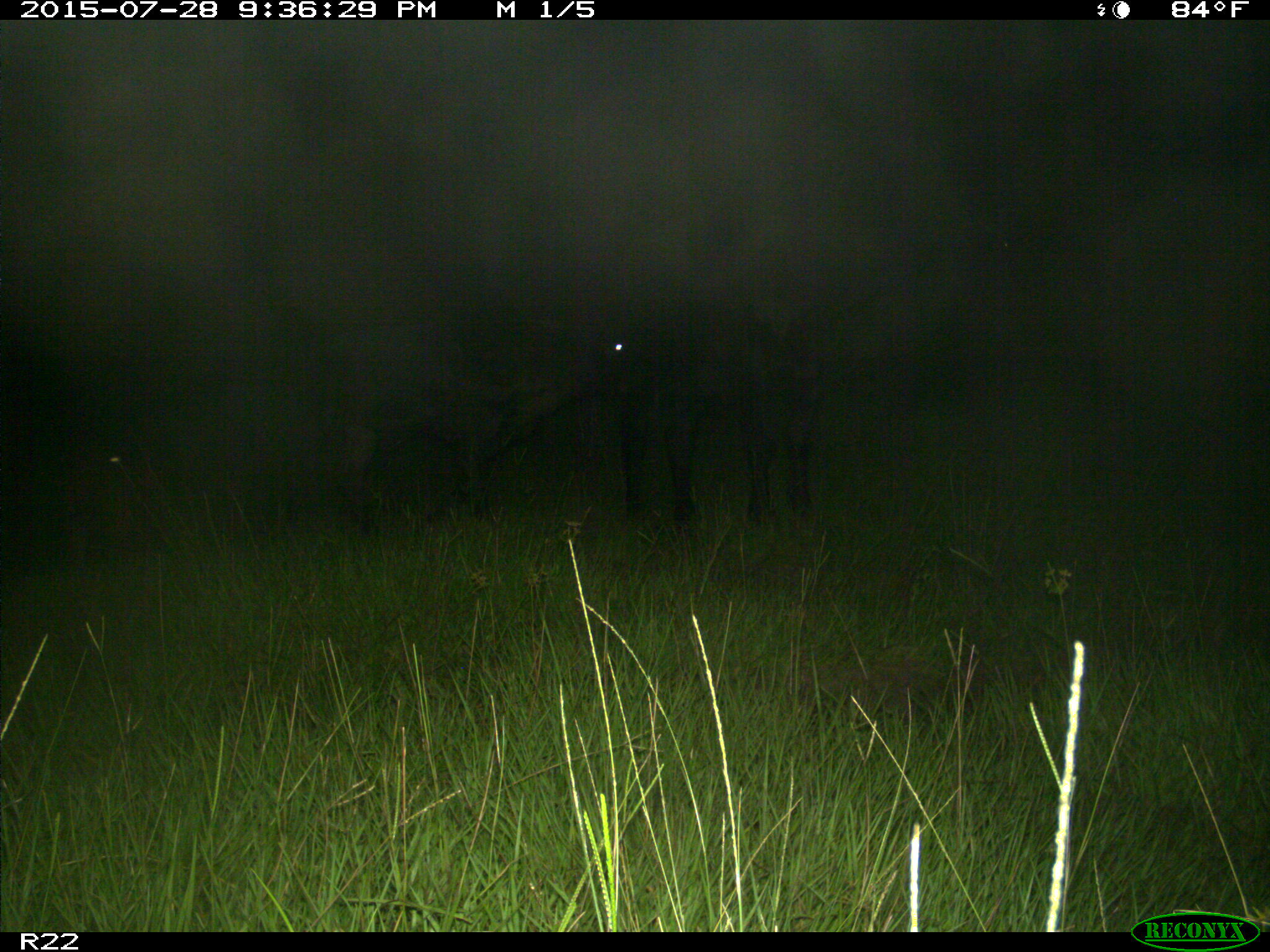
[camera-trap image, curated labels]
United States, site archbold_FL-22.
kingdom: Animalia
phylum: Chordata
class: Mammalia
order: Artiodactyla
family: Bovidae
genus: Bos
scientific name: Bos taurus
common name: domestic cow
Bos taurus (domestic cow).